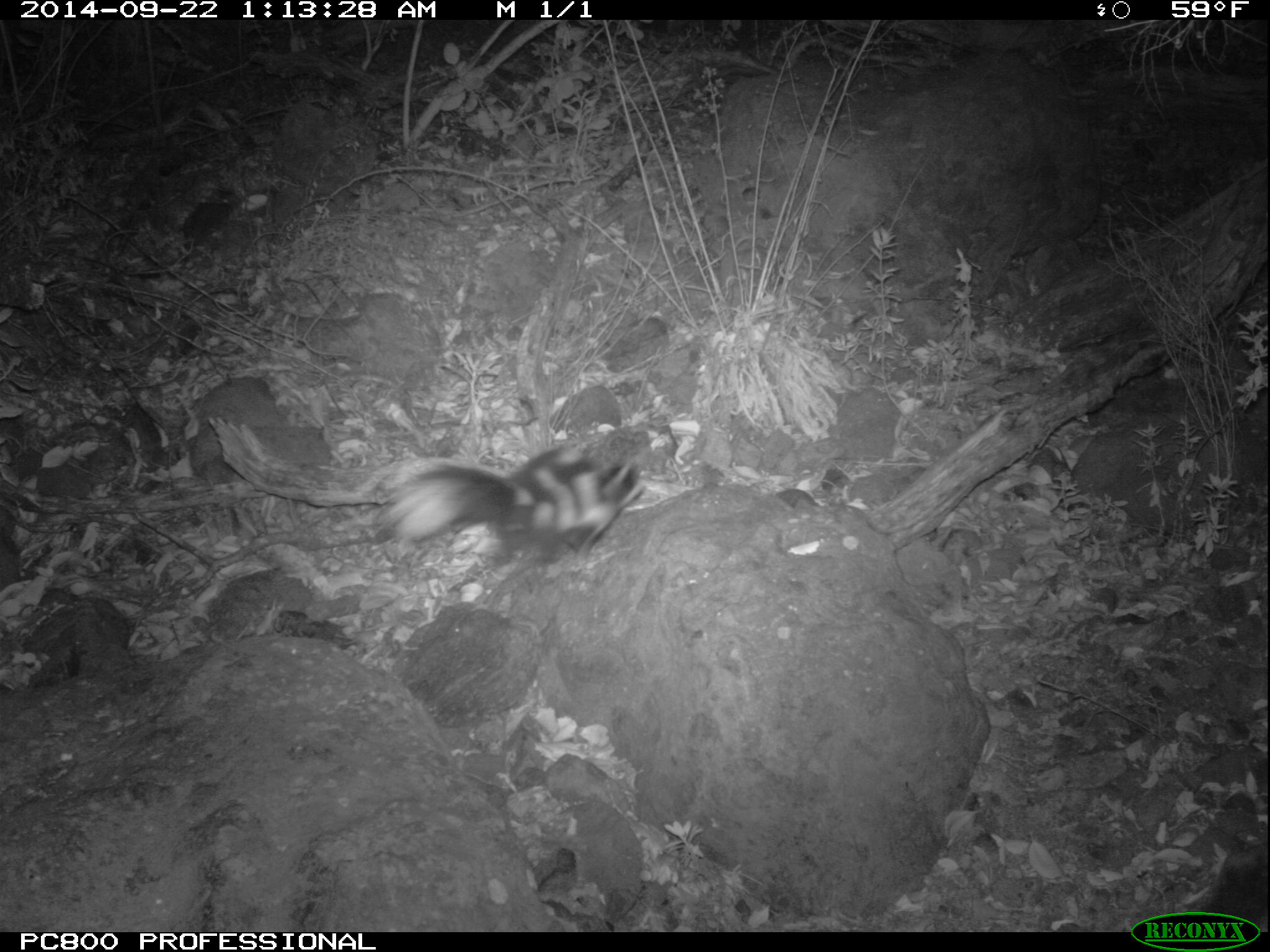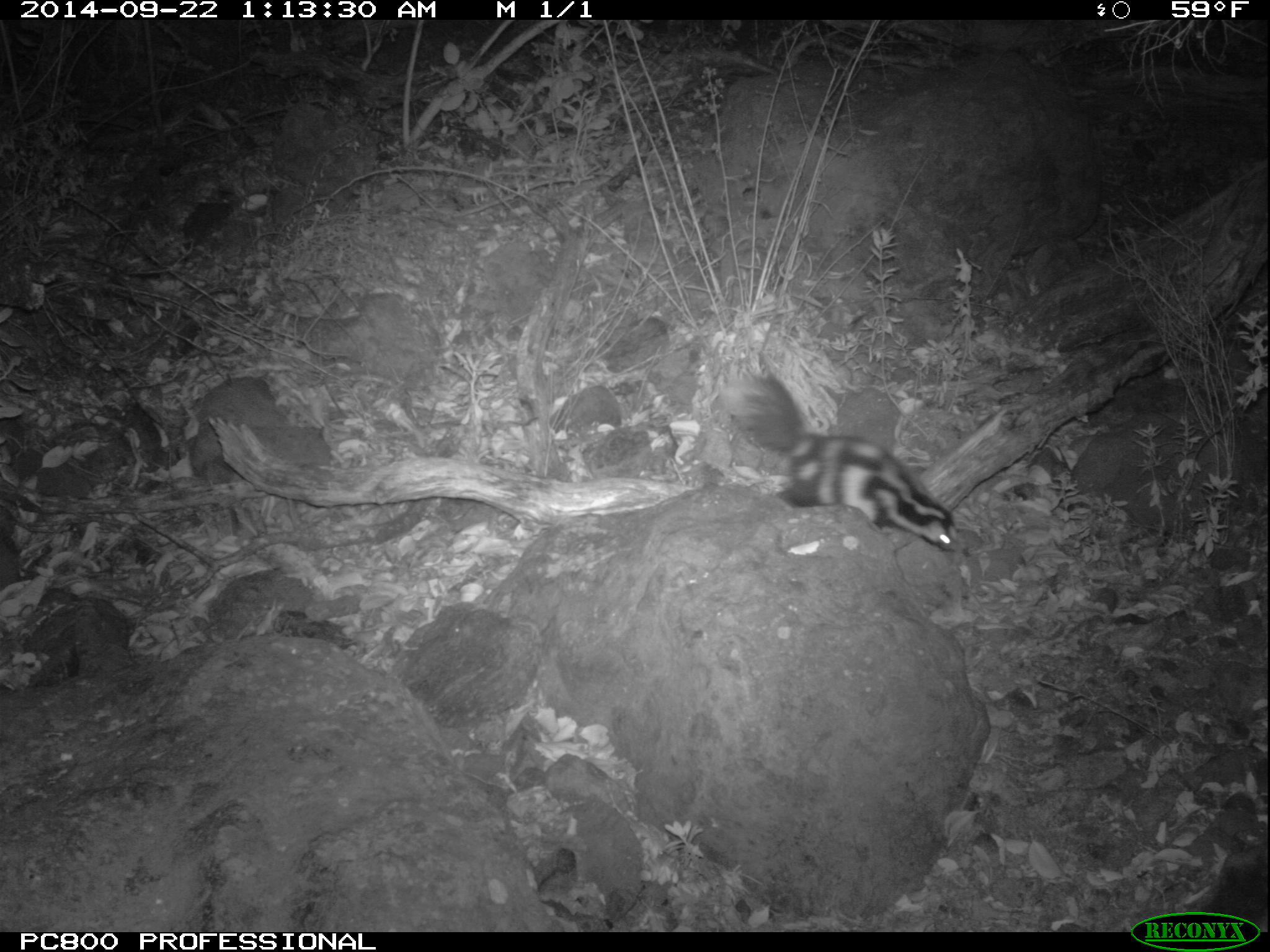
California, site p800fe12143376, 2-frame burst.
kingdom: Animalia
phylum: Chordata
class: Mammalia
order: Carnivora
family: Mephitidae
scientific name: Mephitidae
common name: skunk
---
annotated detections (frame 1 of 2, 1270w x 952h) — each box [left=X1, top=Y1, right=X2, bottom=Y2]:
skunk: [left=376, top=446, right=646, bottom=565]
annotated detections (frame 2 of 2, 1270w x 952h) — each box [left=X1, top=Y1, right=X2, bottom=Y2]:
skunk: [left=722, top=372, right=969, bottom=556]